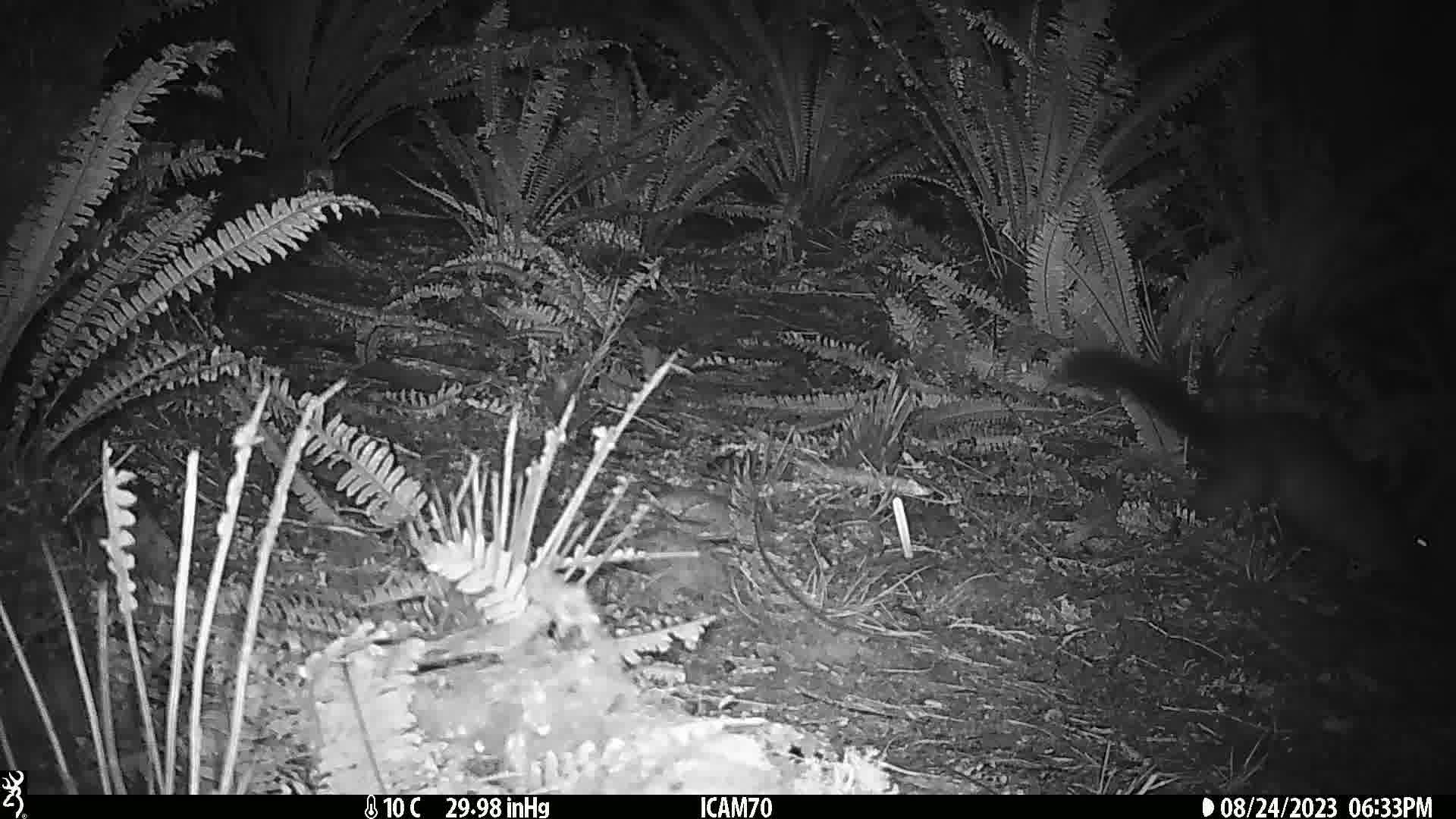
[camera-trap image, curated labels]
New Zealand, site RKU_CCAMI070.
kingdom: Animalia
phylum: Chordata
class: Mammalia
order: Diprotodontia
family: Phalangeridae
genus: Trichosurus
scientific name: Trichosurus vulpecula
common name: common brushtail possum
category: possum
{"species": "possum (common brushtail possum) (Trichosurus vulpecula)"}